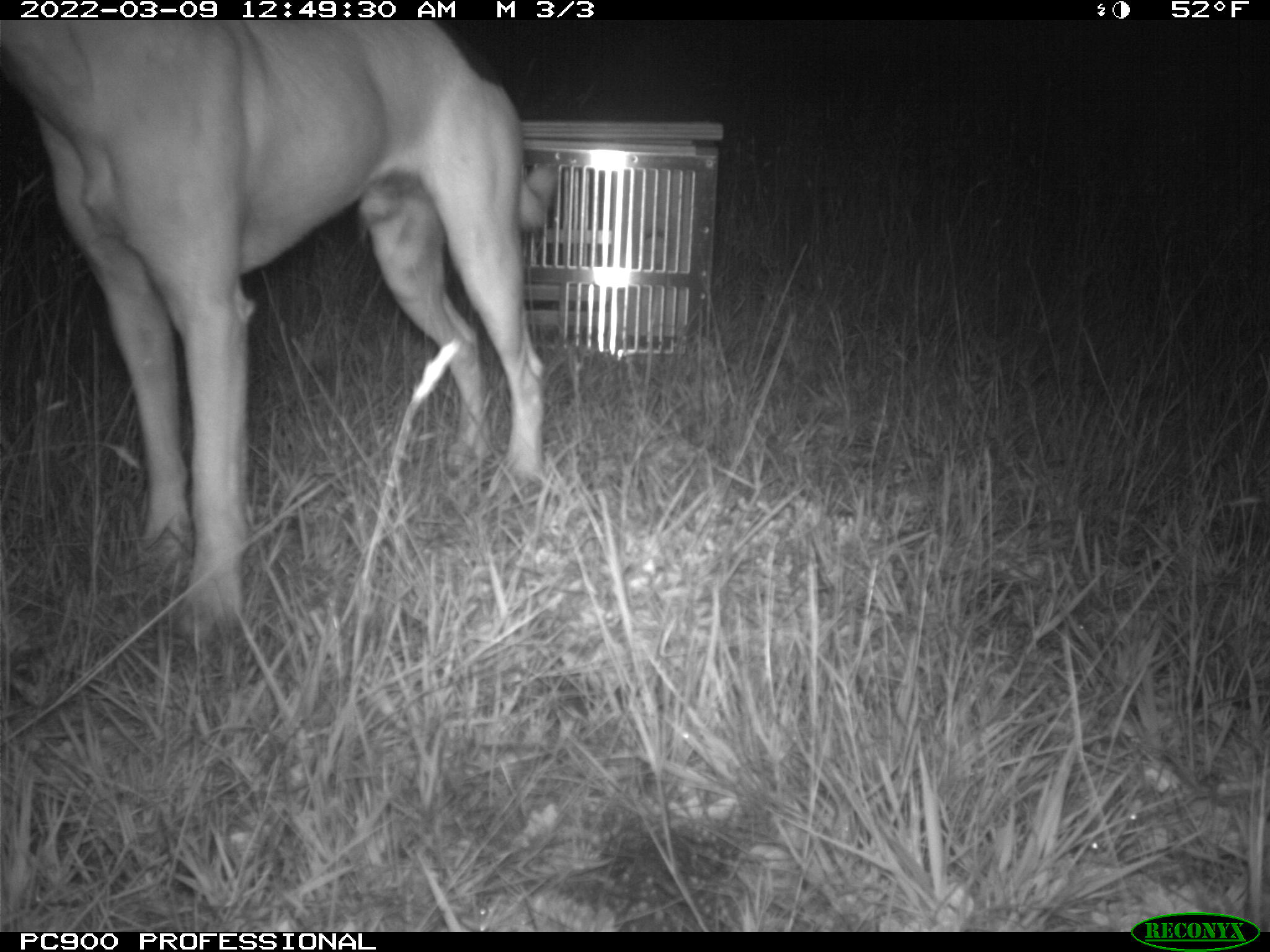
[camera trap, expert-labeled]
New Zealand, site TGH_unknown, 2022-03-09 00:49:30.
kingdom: Animalia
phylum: Chordata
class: Mammalia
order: Carnivora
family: Canidae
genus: Canis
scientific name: Canis familiaris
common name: domestic dog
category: dog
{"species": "dog (domestic dog) (Canis familiaris)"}